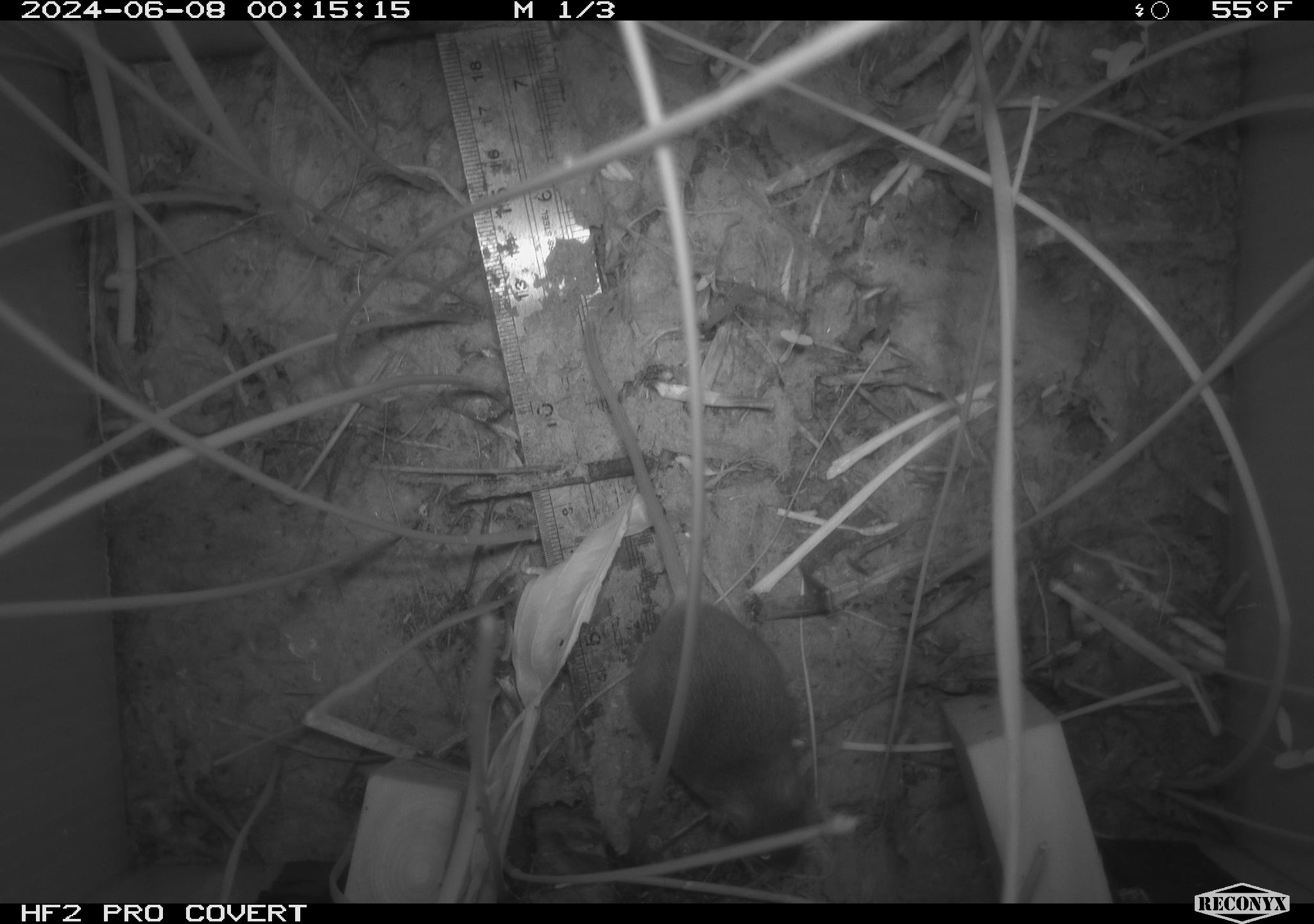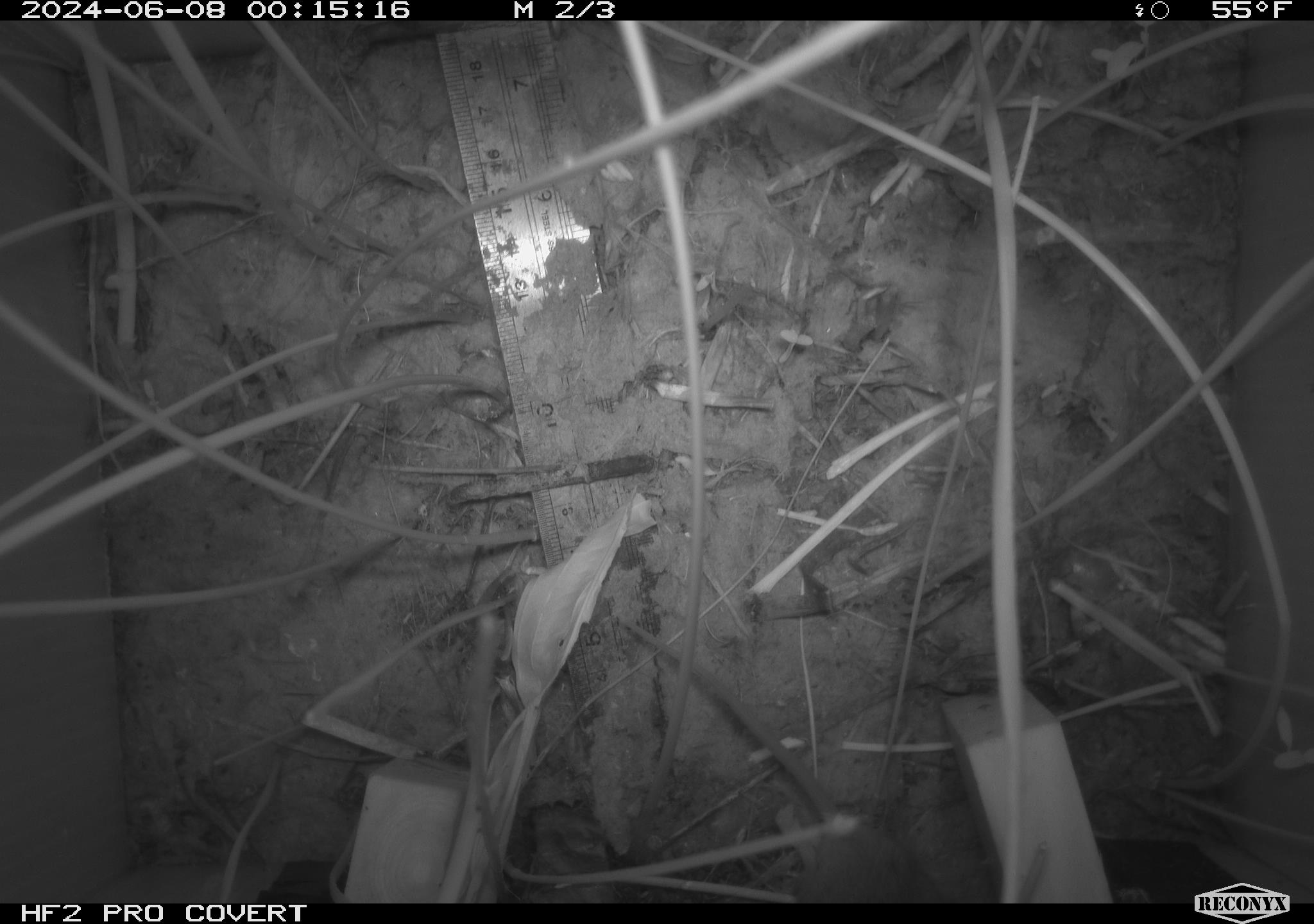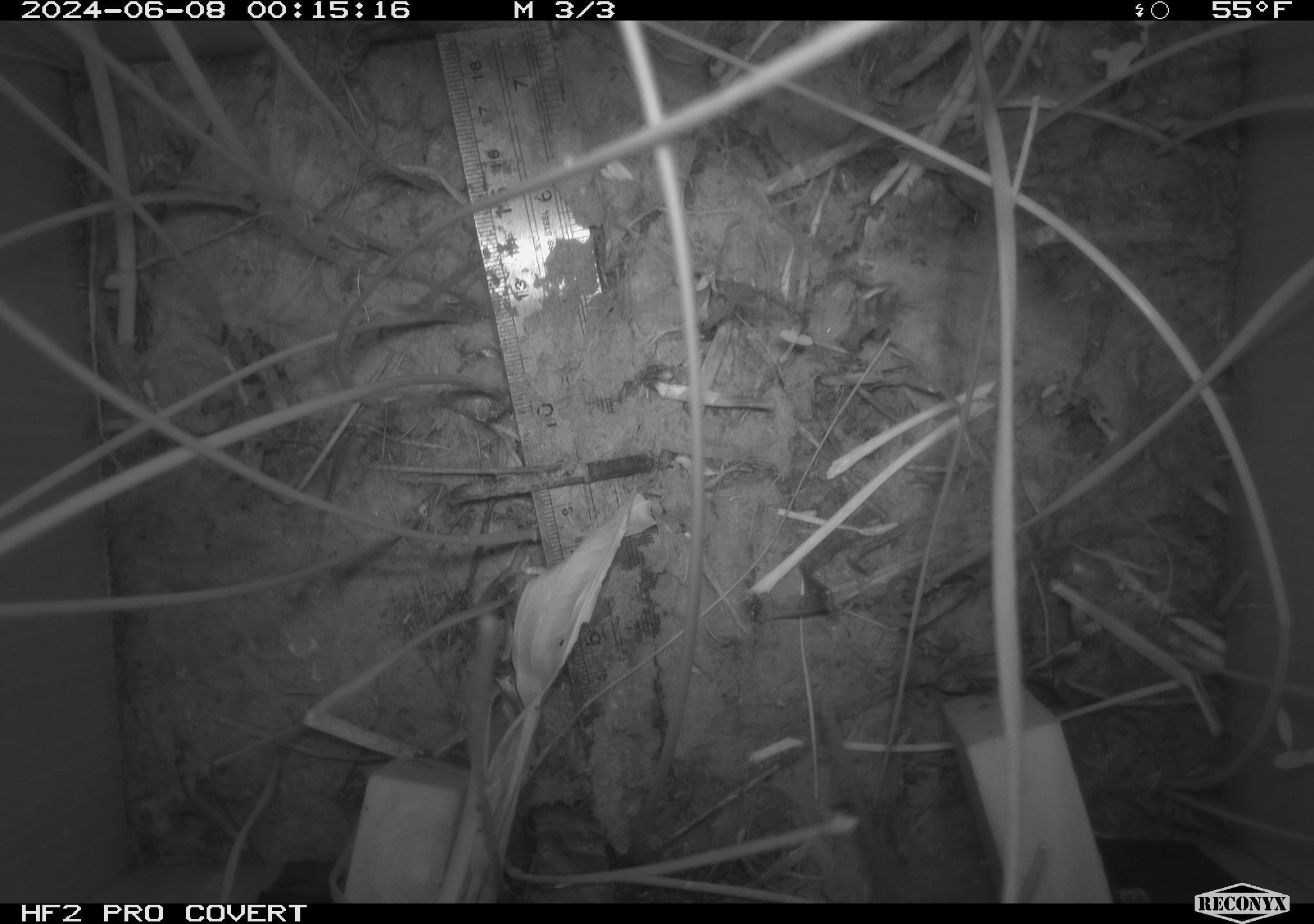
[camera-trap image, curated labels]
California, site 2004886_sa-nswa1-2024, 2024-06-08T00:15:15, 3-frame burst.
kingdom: Animalia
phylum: Chordata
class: Mammalia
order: Rodentia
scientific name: Rodentia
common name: rodent